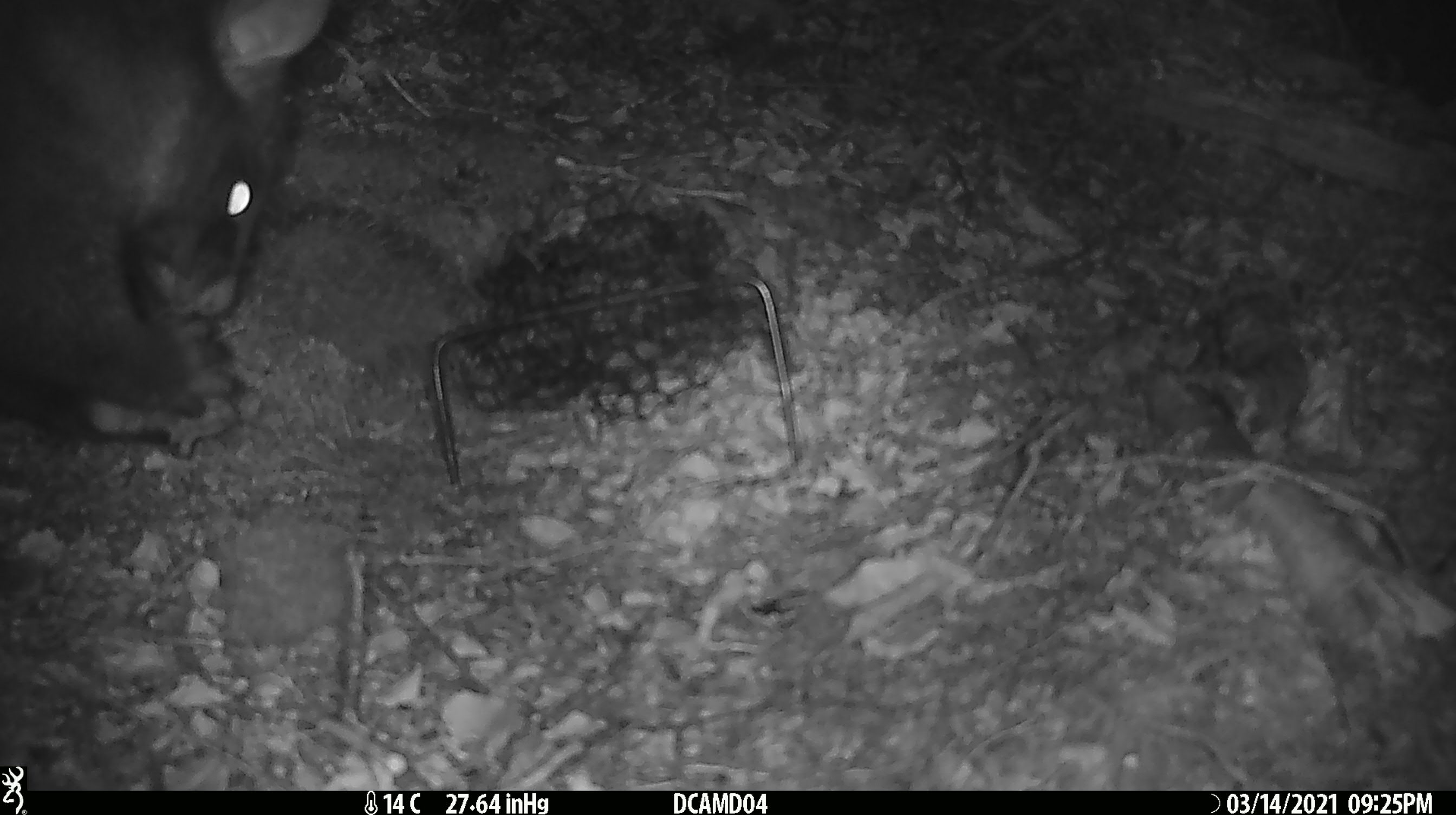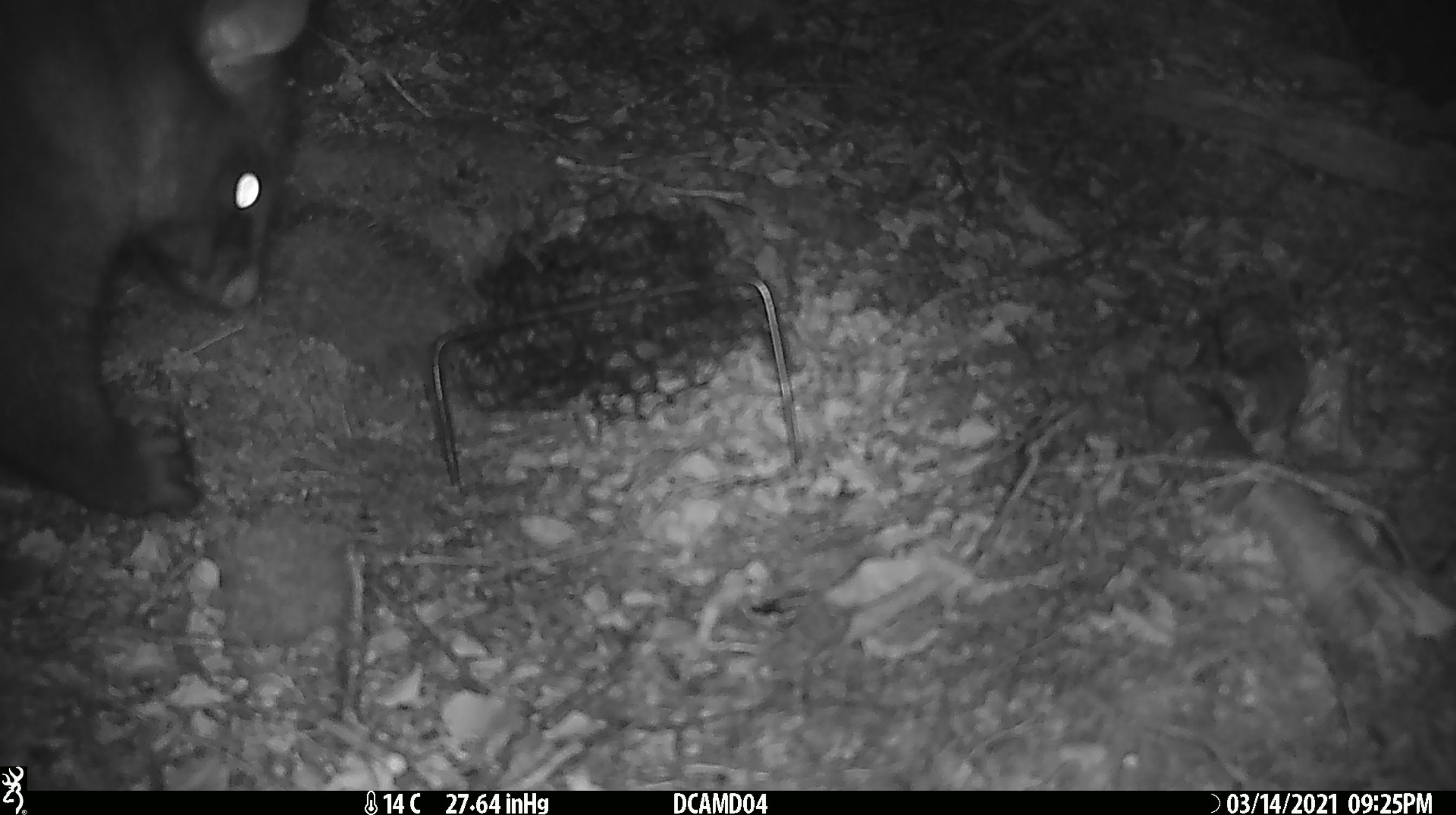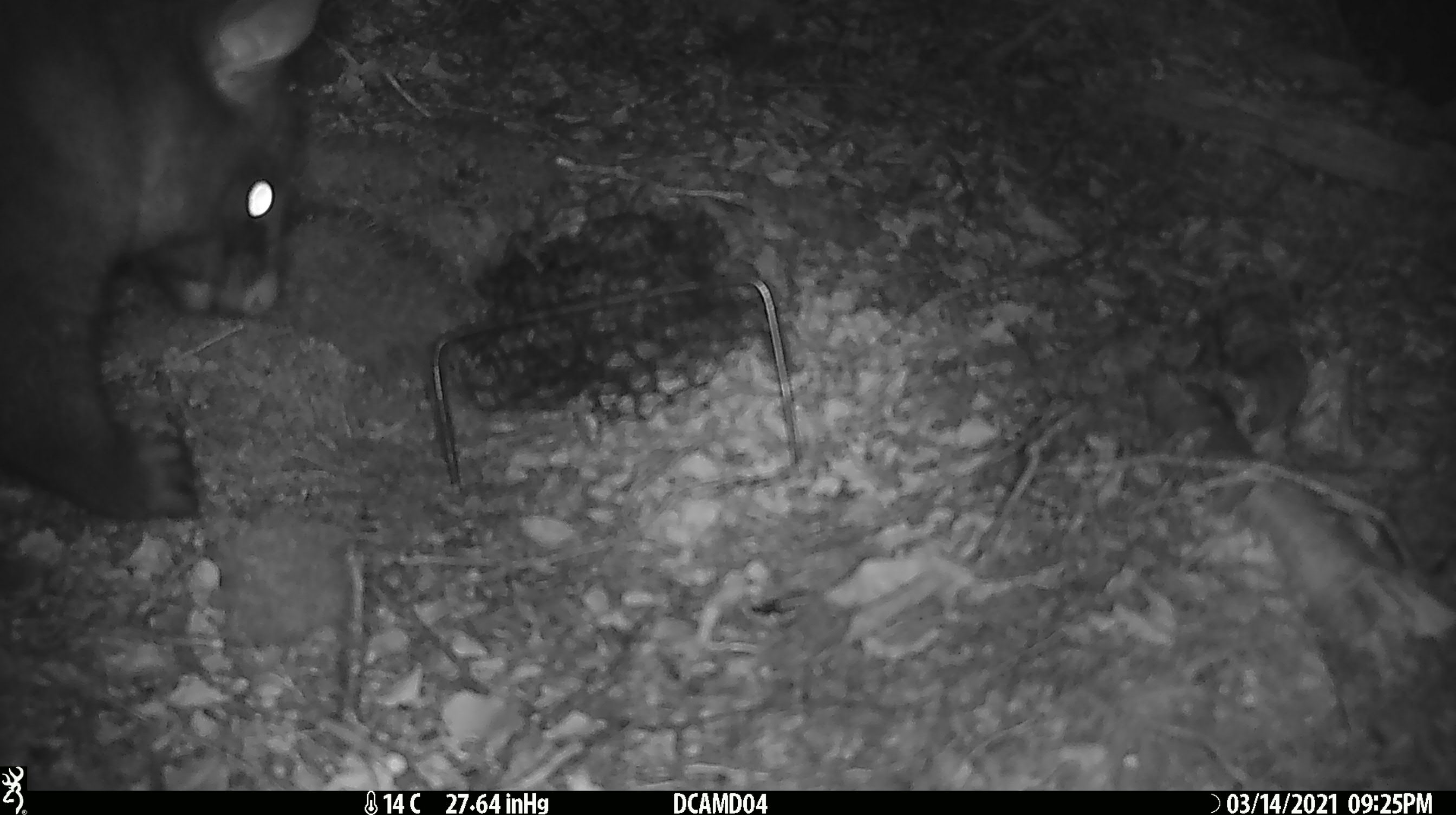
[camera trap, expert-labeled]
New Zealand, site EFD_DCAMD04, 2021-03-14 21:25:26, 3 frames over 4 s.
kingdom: Animalia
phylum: Chordata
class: Mammalia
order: Diprotodontia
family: Phalangeridae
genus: Trichosurus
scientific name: Trichosurus vulpecula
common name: common brushtail possum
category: possum